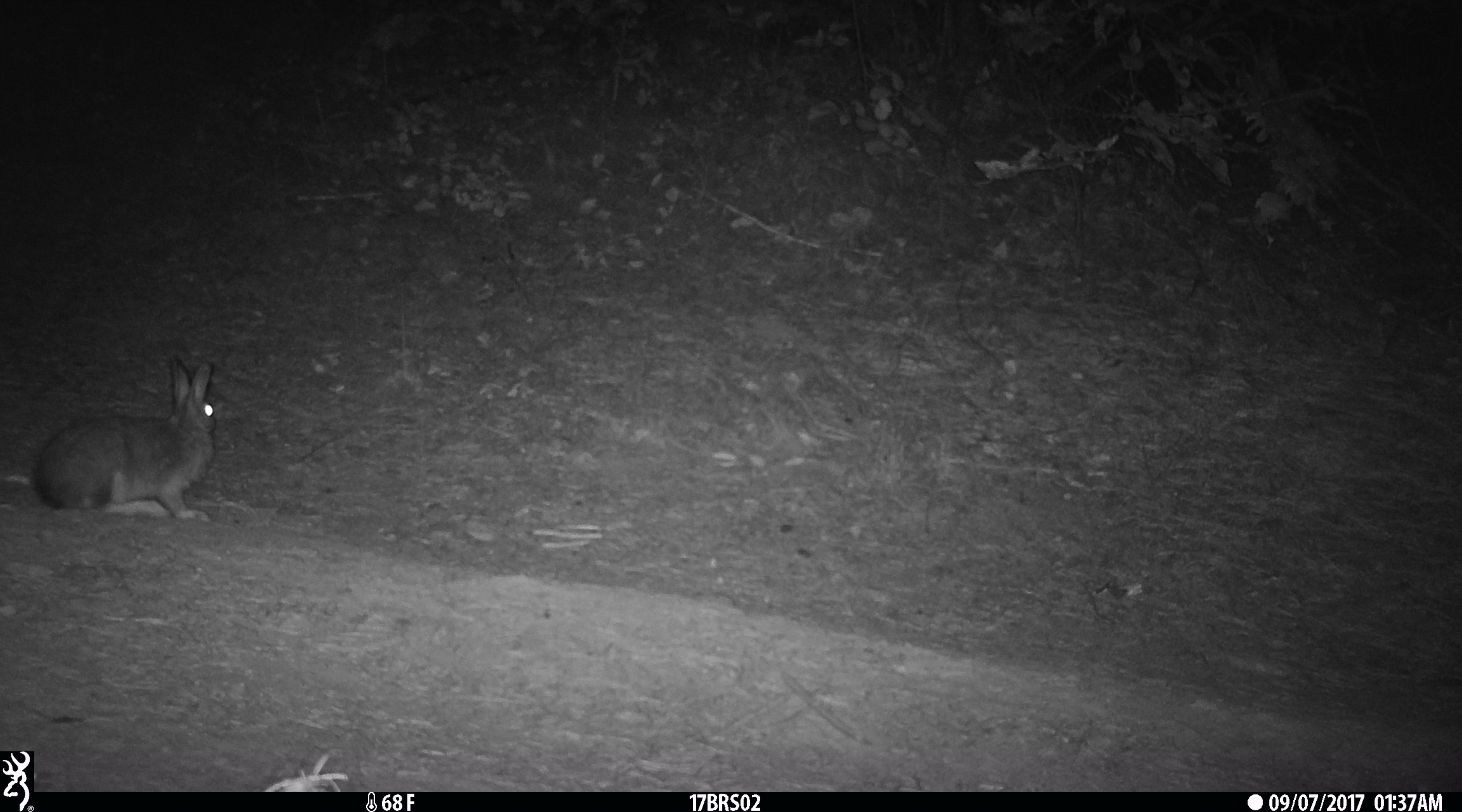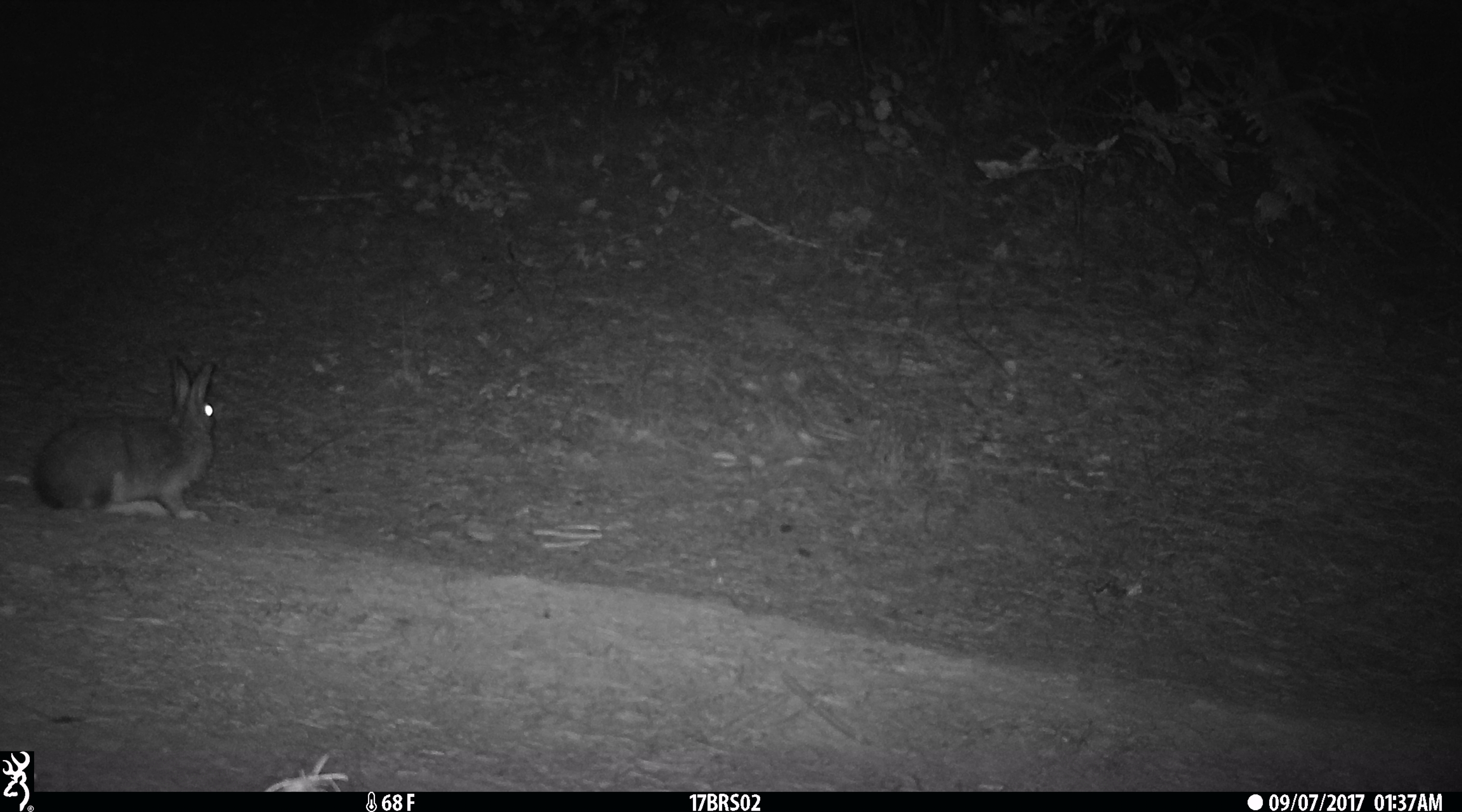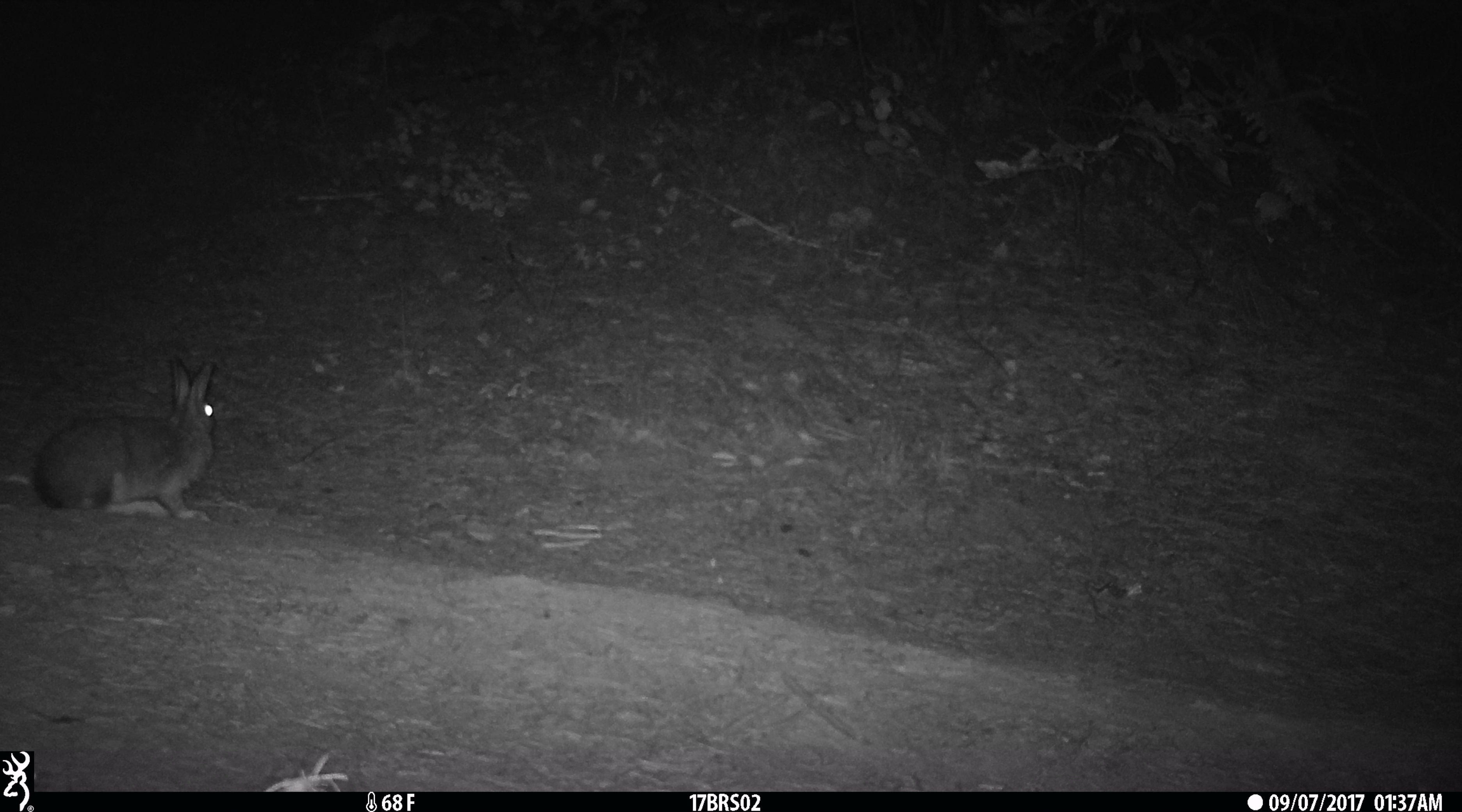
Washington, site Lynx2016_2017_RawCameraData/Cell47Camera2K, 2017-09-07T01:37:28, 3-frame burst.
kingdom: Animalia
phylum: Chordata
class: Mammalia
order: Lagomorpha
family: Leporidae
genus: Lepus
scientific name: Lepus americanus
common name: snowshoe hare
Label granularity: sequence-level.